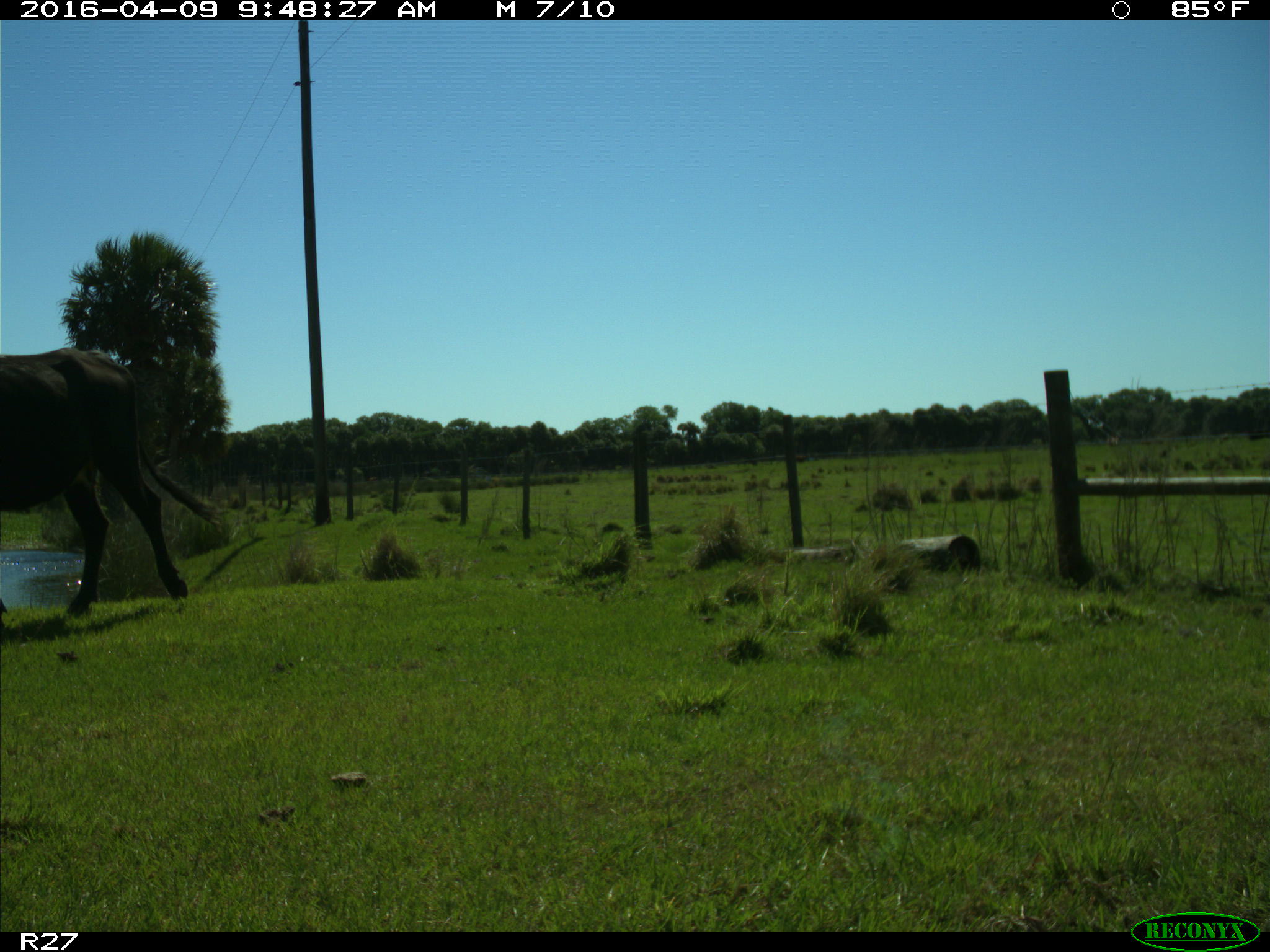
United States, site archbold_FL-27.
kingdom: Animalia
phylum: Chordata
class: Mammalia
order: Artiodactyla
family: Bovidae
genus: Bos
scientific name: Bos taurus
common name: domestic cow